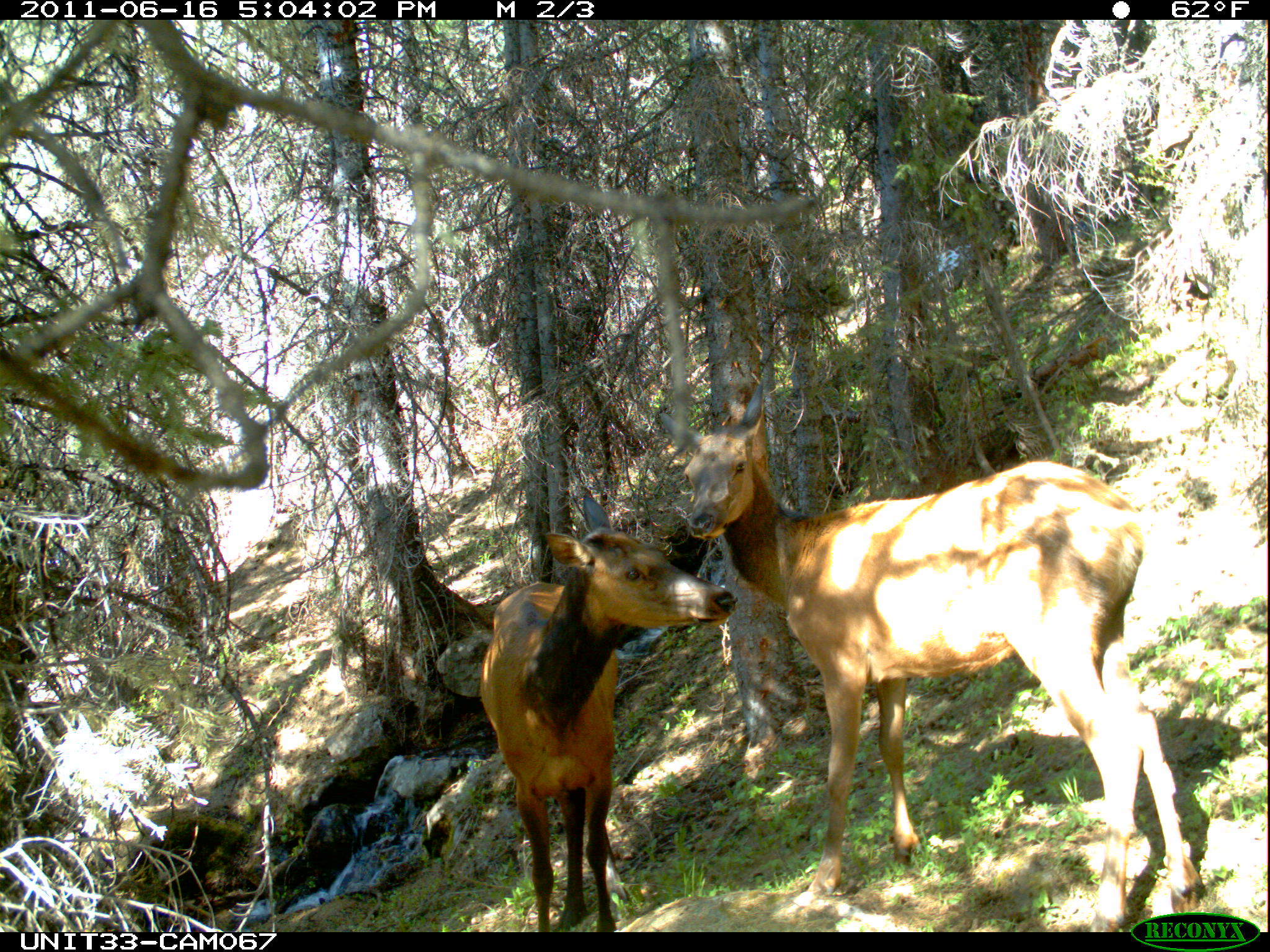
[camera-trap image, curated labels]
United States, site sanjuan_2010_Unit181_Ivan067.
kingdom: Animalia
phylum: Chordata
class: Mammalia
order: Artiodactyla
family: Cervidae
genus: Cervus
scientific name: Cervus elaphus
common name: red deer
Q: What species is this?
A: Cervus elaphus (red deer).